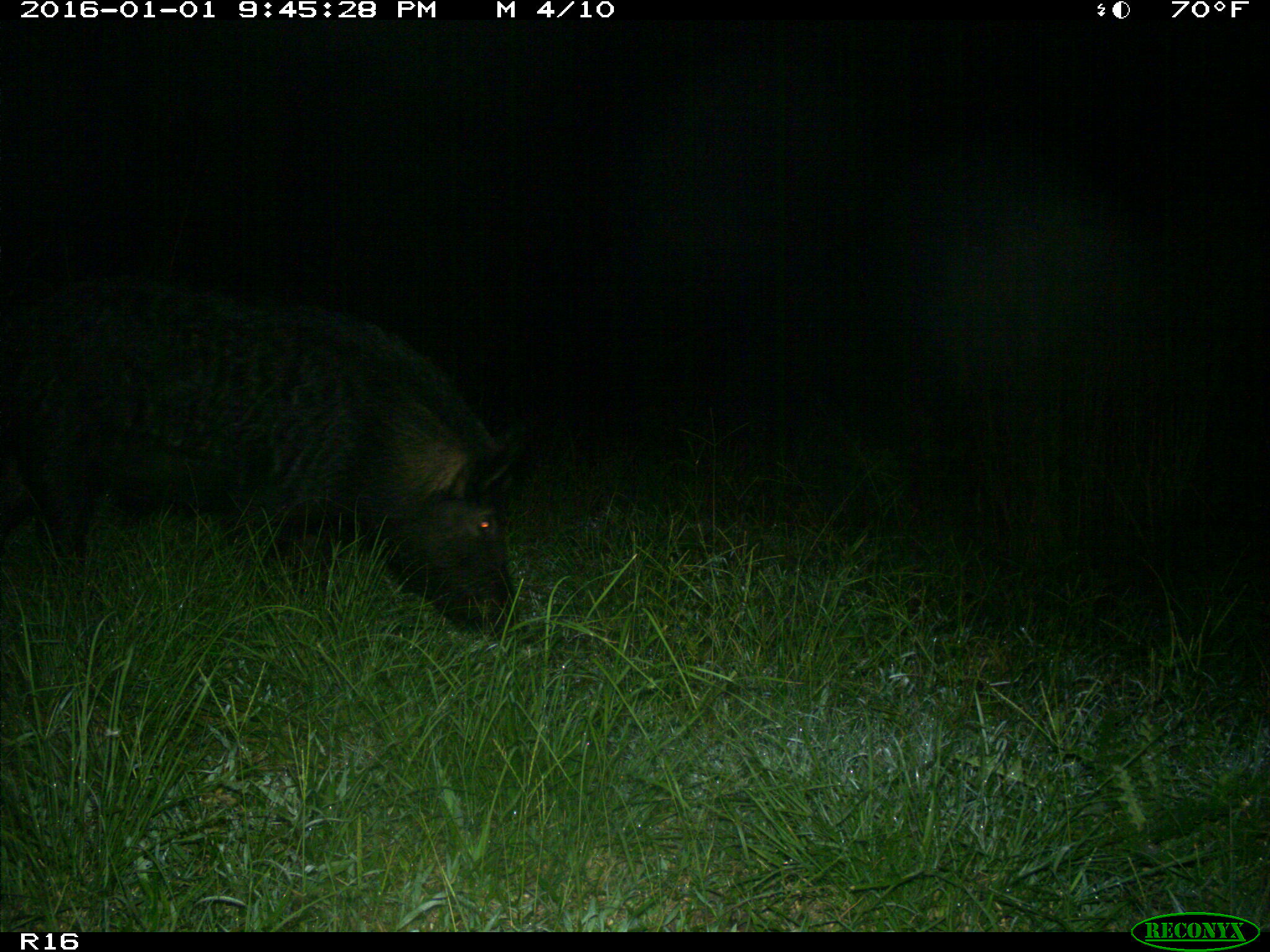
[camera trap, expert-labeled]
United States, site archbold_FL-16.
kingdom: Animalia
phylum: Chordata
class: Mammalia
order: Artiodactyla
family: Suidae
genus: Sus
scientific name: Sus scrofa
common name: wild boar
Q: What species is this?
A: Sus scrofa (wild boar).